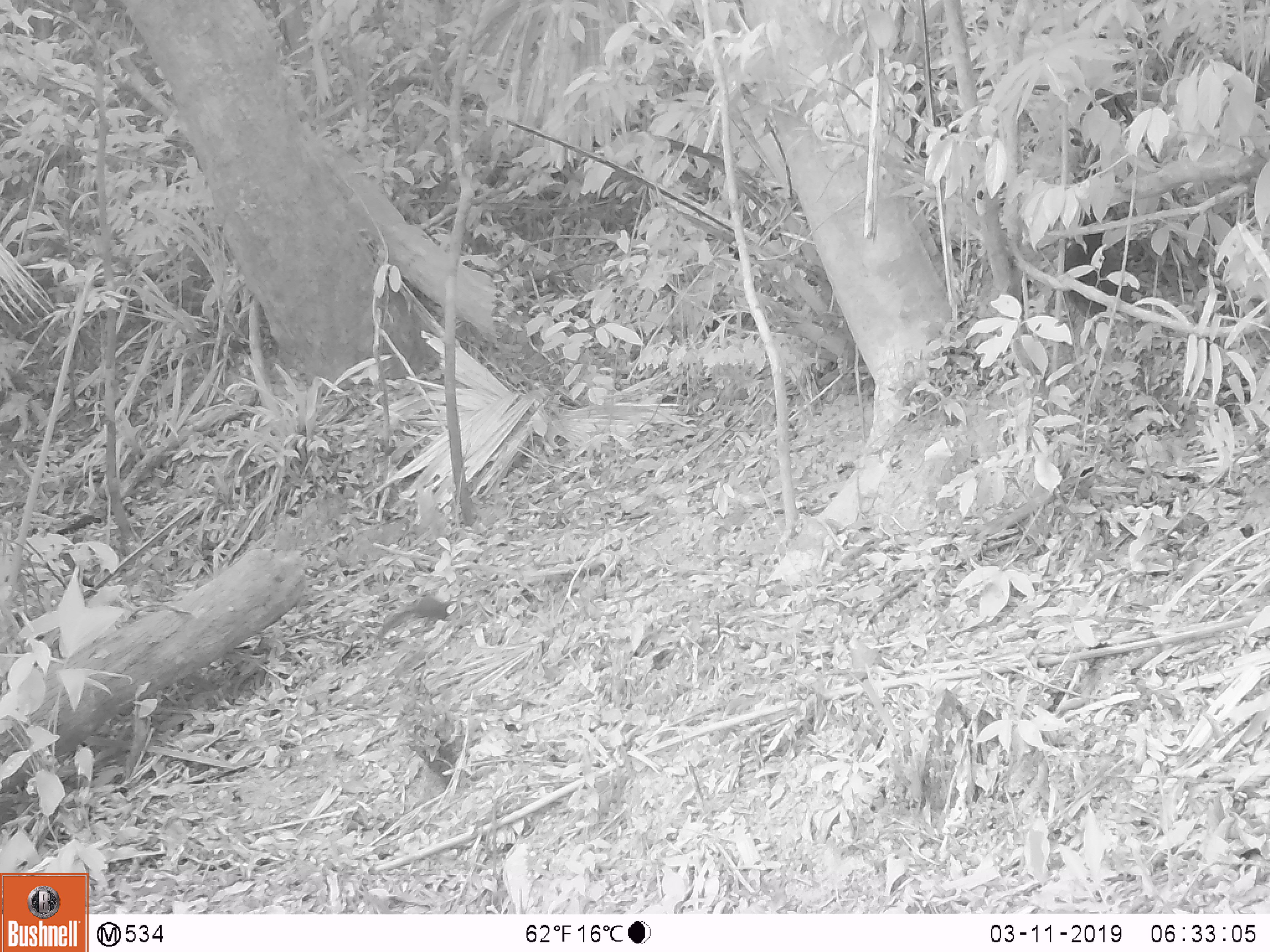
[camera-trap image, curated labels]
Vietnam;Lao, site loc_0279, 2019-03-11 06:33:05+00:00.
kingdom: Animalia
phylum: Chordata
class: Mammalia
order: Carnivora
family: Mustelidae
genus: Melogale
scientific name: Melogale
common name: ferret badger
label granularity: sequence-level